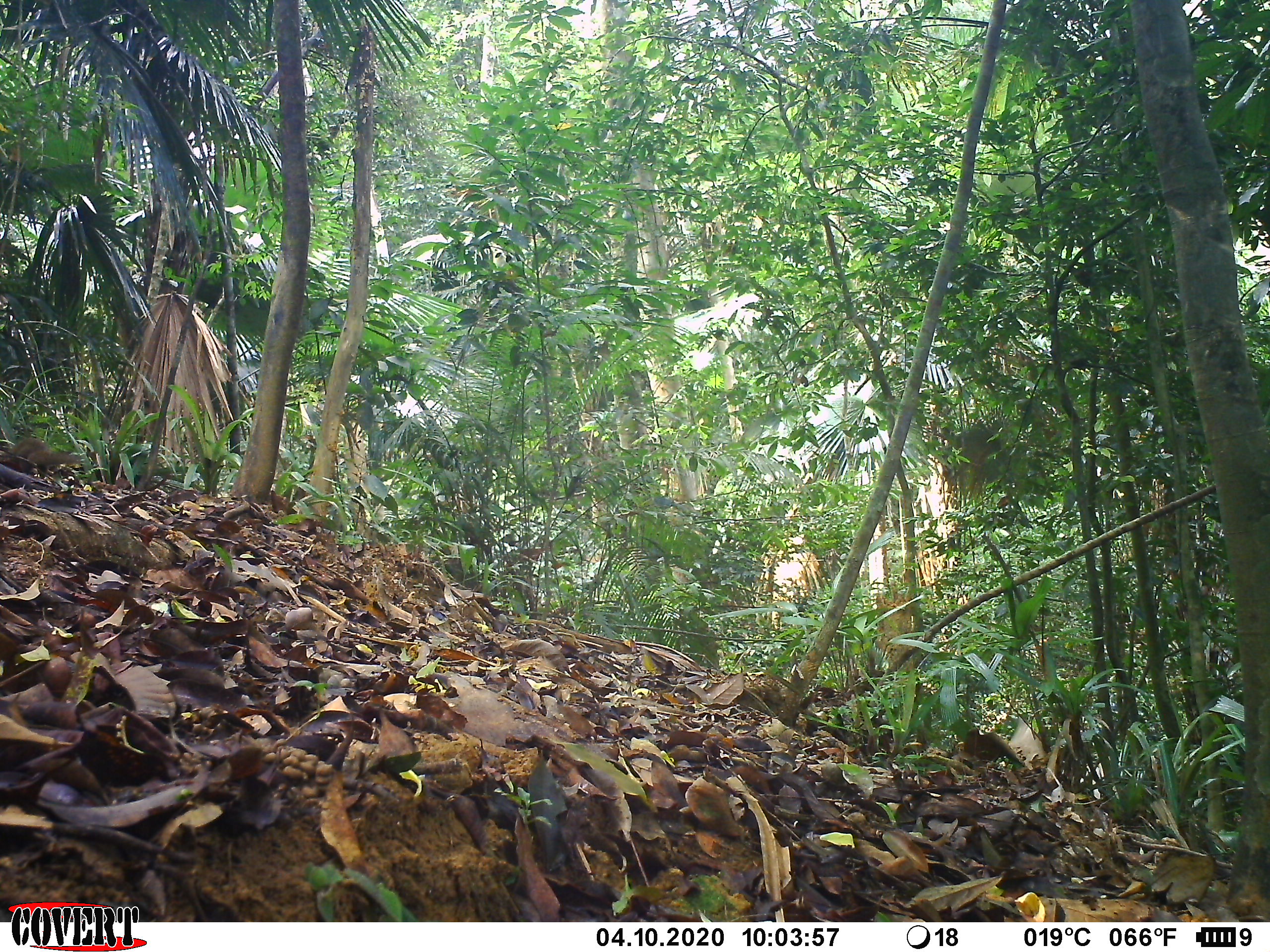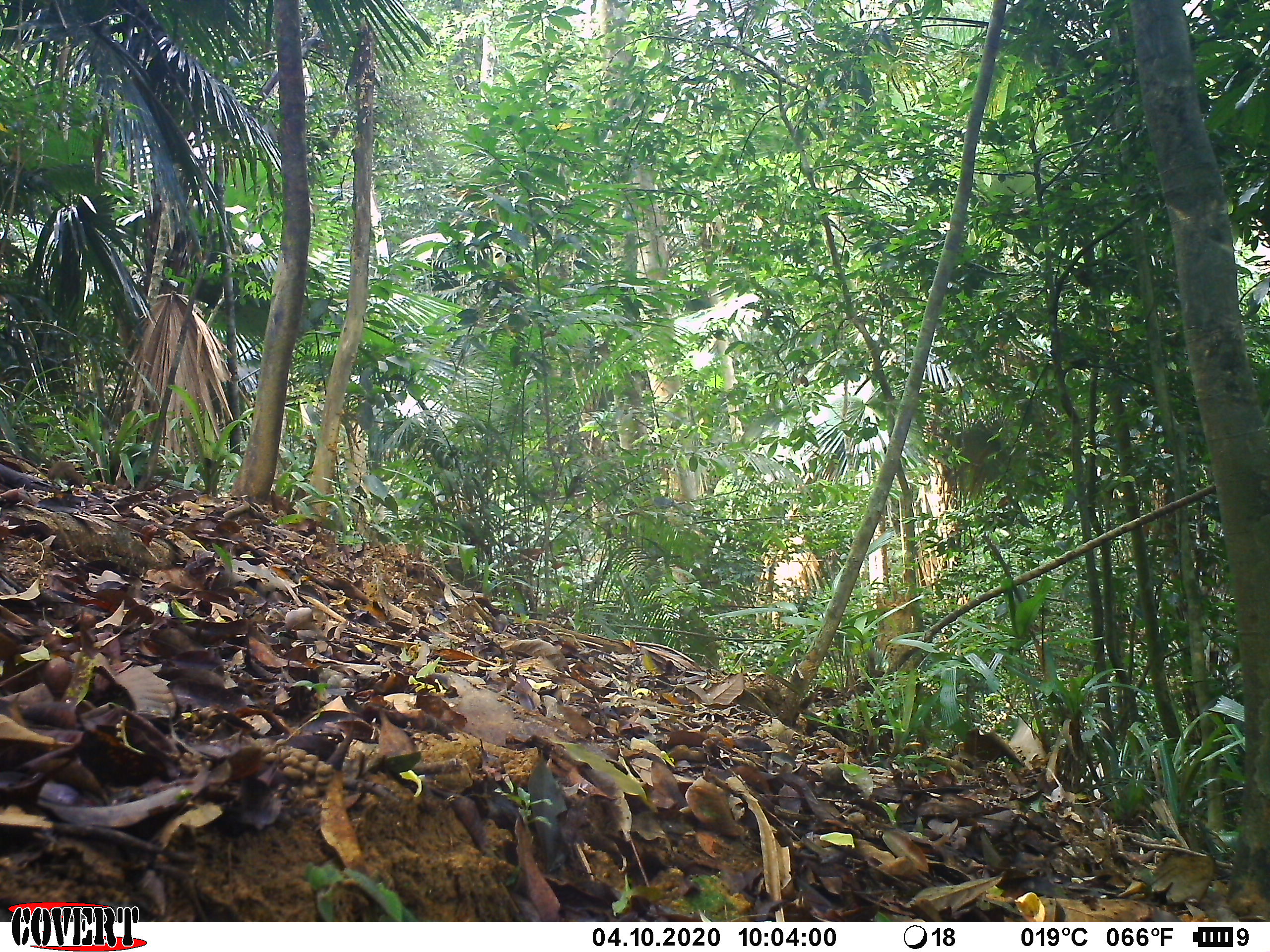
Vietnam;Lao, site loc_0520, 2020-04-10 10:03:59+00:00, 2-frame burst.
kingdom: Animalia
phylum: Chordata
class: Mammalia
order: Scandentia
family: Tupaiidae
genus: Tupaia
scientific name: Tupaia belangeri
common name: northern treeshrew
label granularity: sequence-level